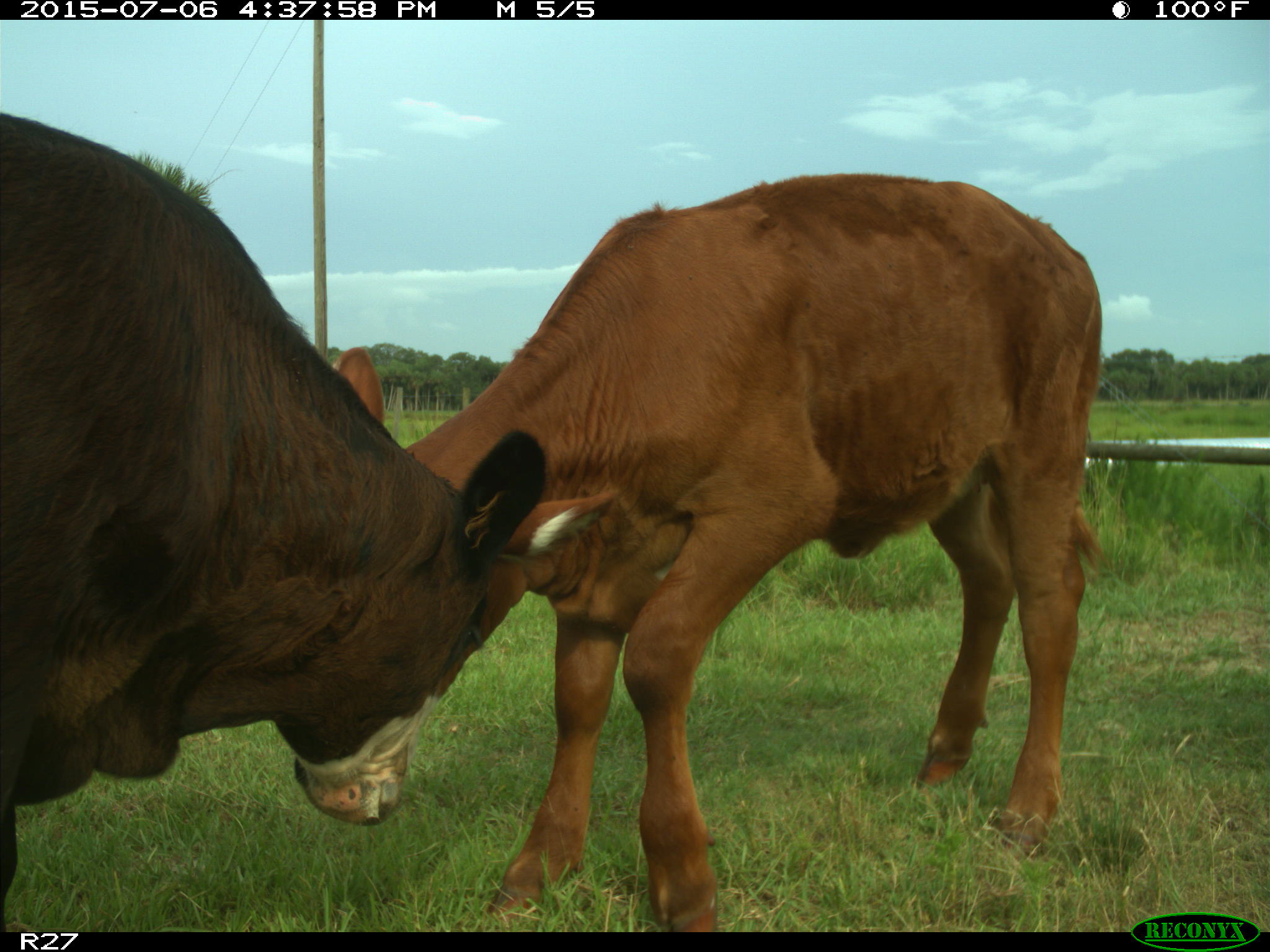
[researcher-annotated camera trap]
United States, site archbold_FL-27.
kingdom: Animalia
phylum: Chordata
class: Mammalia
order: Artiodactyla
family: Bovidae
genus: Bos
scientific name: Bos taurus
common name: domestic cow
Bos taurus (domestic cow).